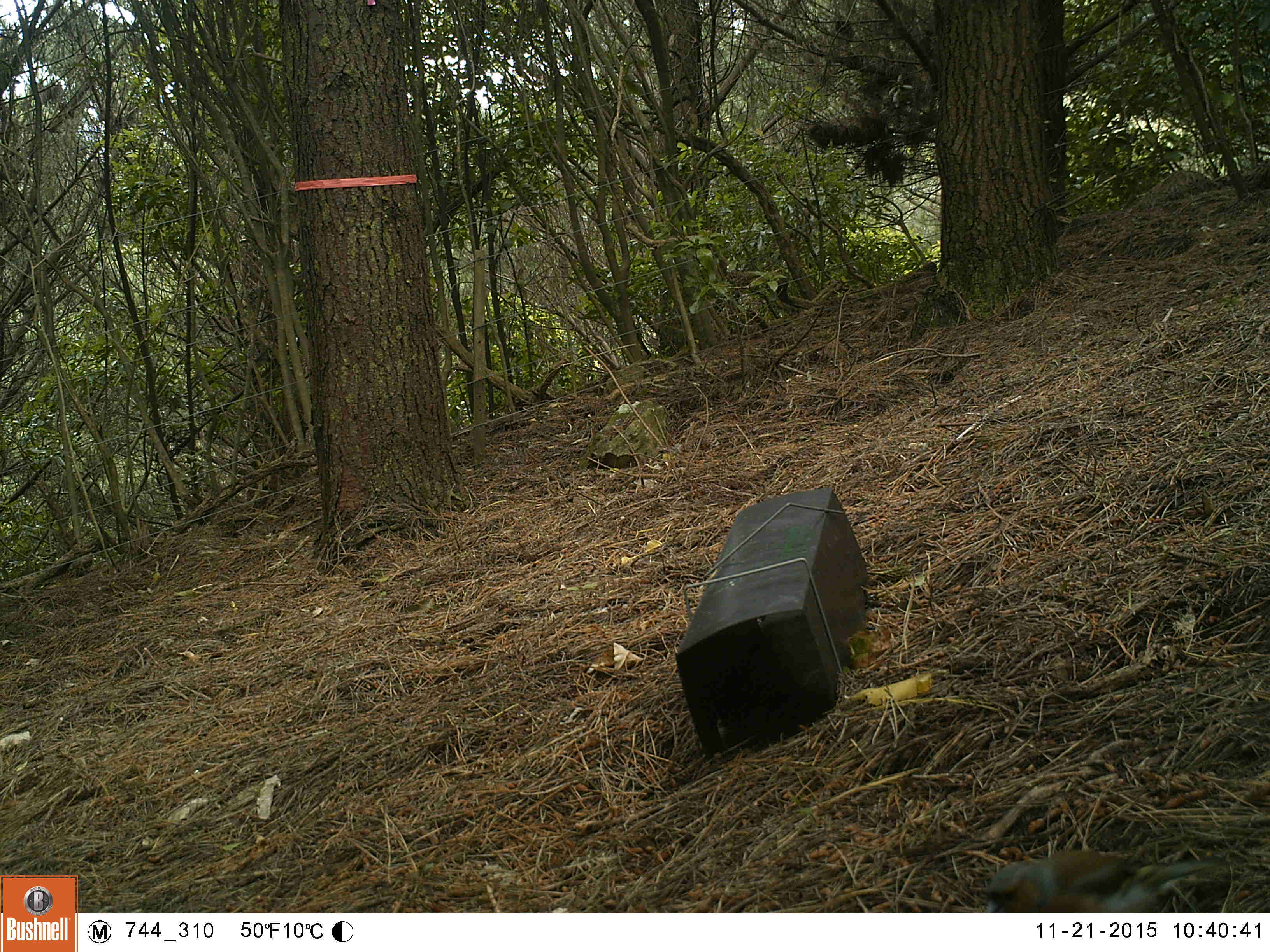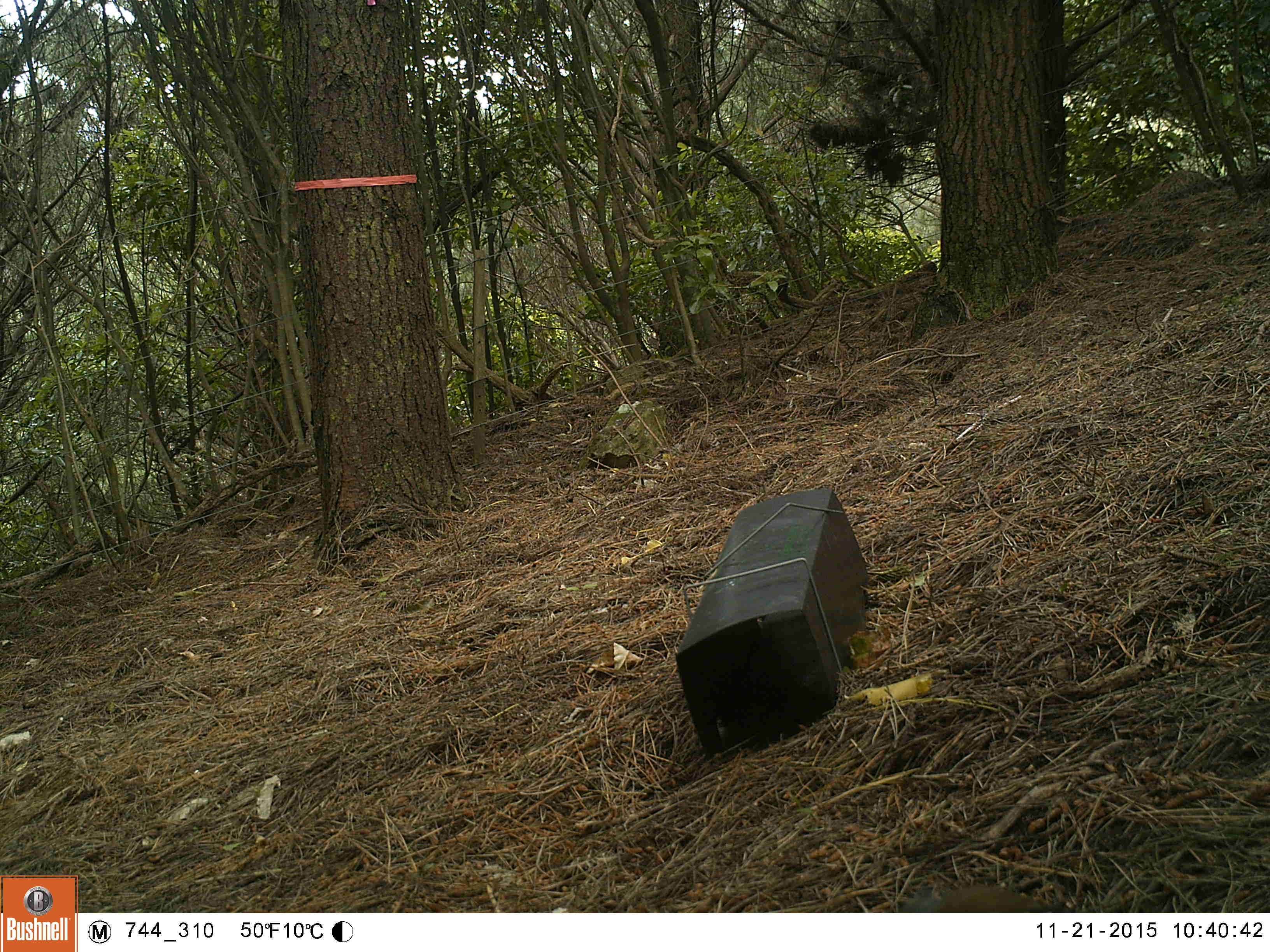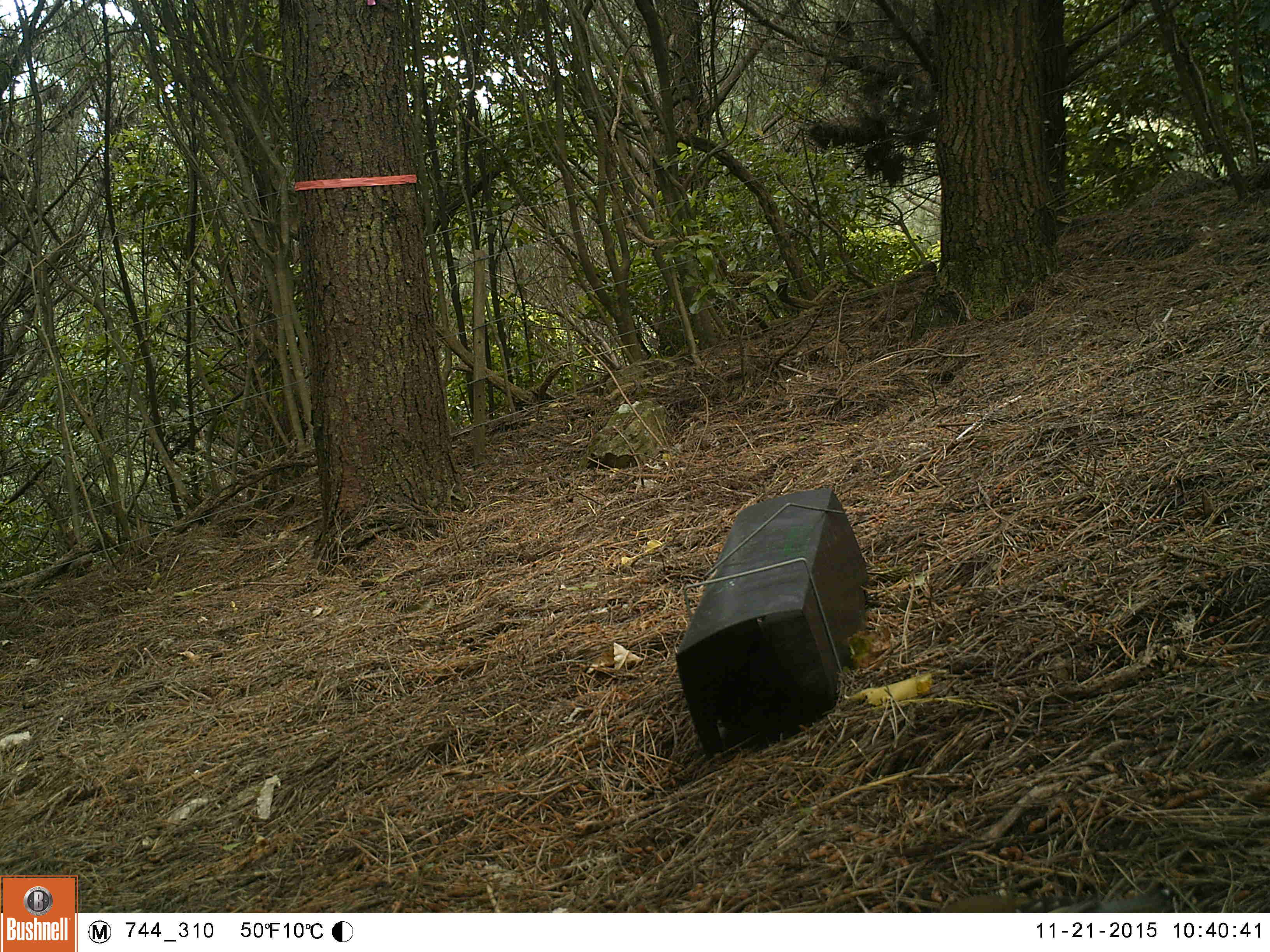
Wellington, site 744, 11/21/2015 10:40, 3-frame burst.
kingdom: Animalia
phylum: Chordata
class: Aves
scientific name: Aves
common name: bird